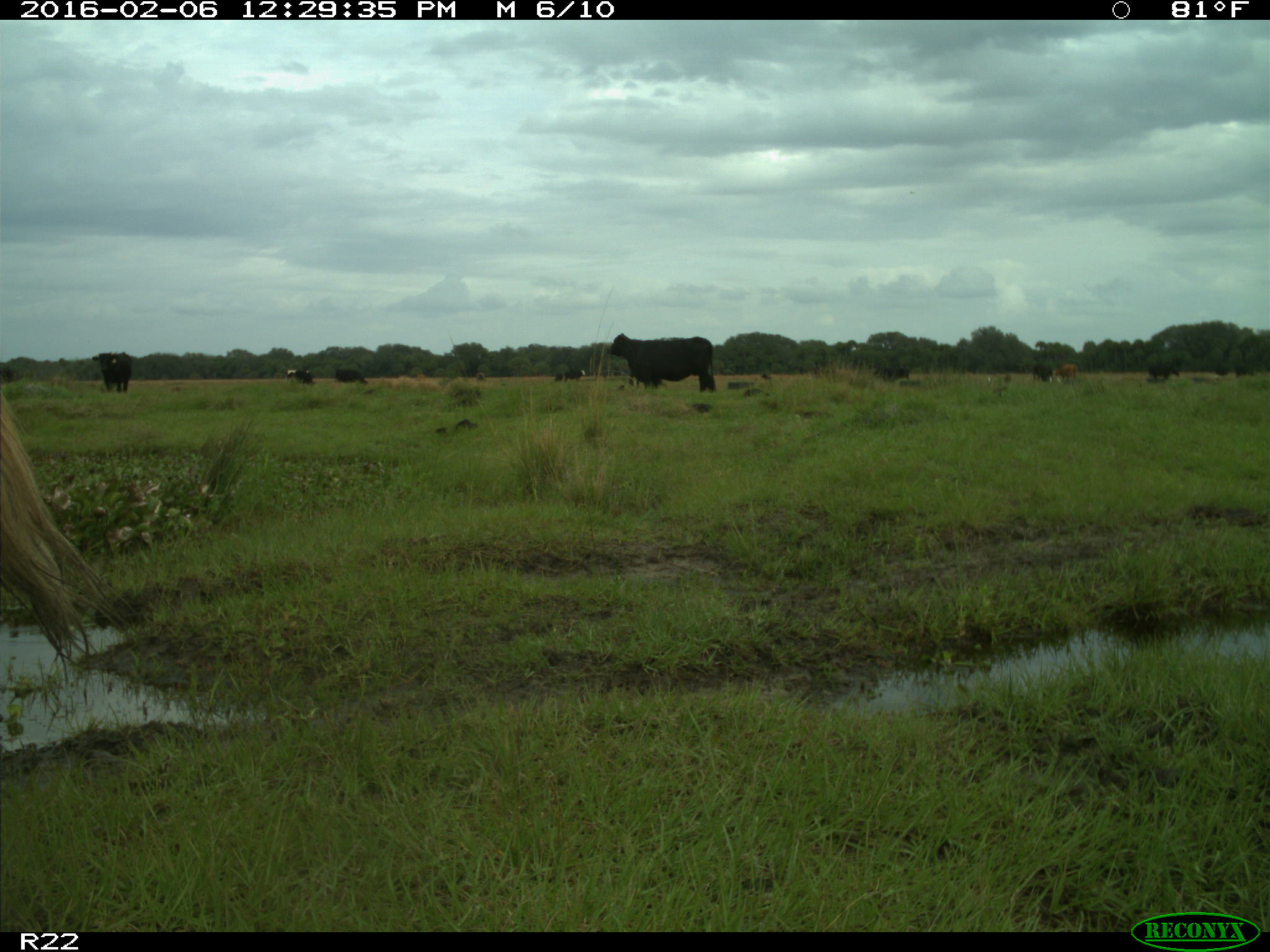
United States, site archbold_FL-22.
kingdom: Animalia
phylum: Chordata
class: Mammalia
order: Artiodactyla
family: Bovidae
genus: Bos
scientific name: Bos taurus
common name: domestic cow